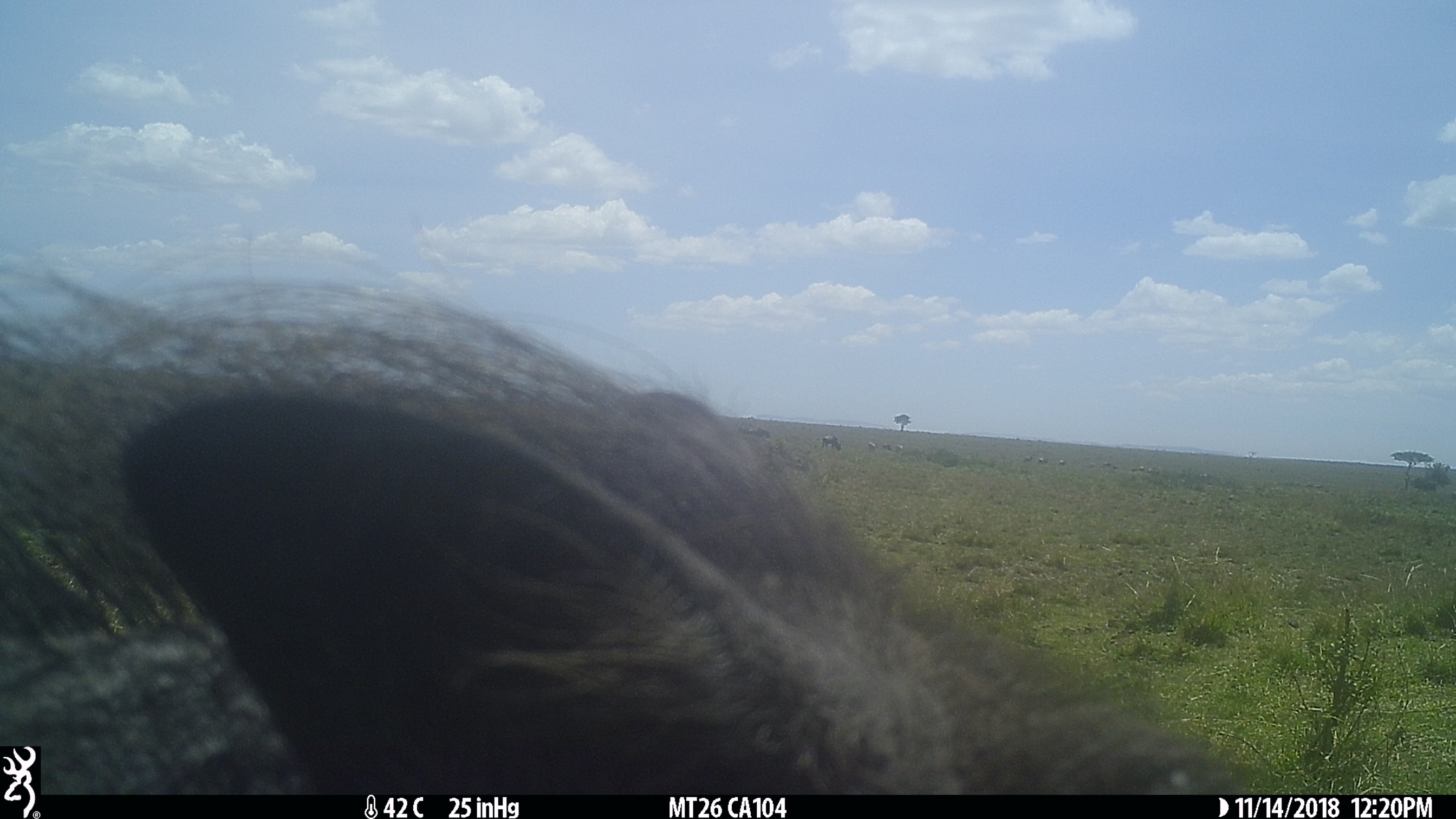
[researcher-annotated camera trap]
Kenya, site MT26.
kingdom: Animalia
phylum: Chordata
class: Mammalia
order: Artiodactyla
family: Suidae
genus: Phacochoerus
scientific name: Phacochoerus africanus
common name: common warthog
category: warthog